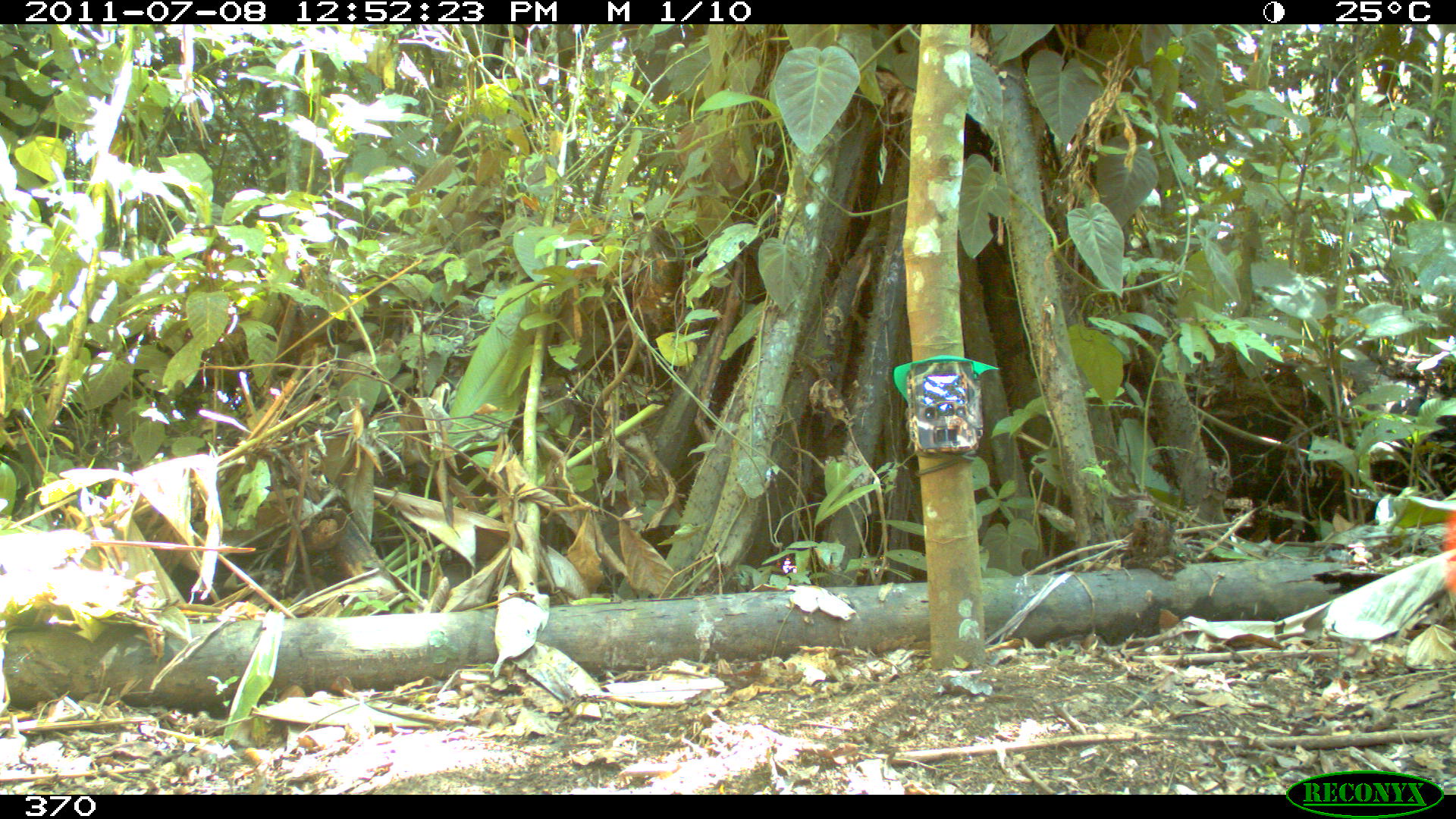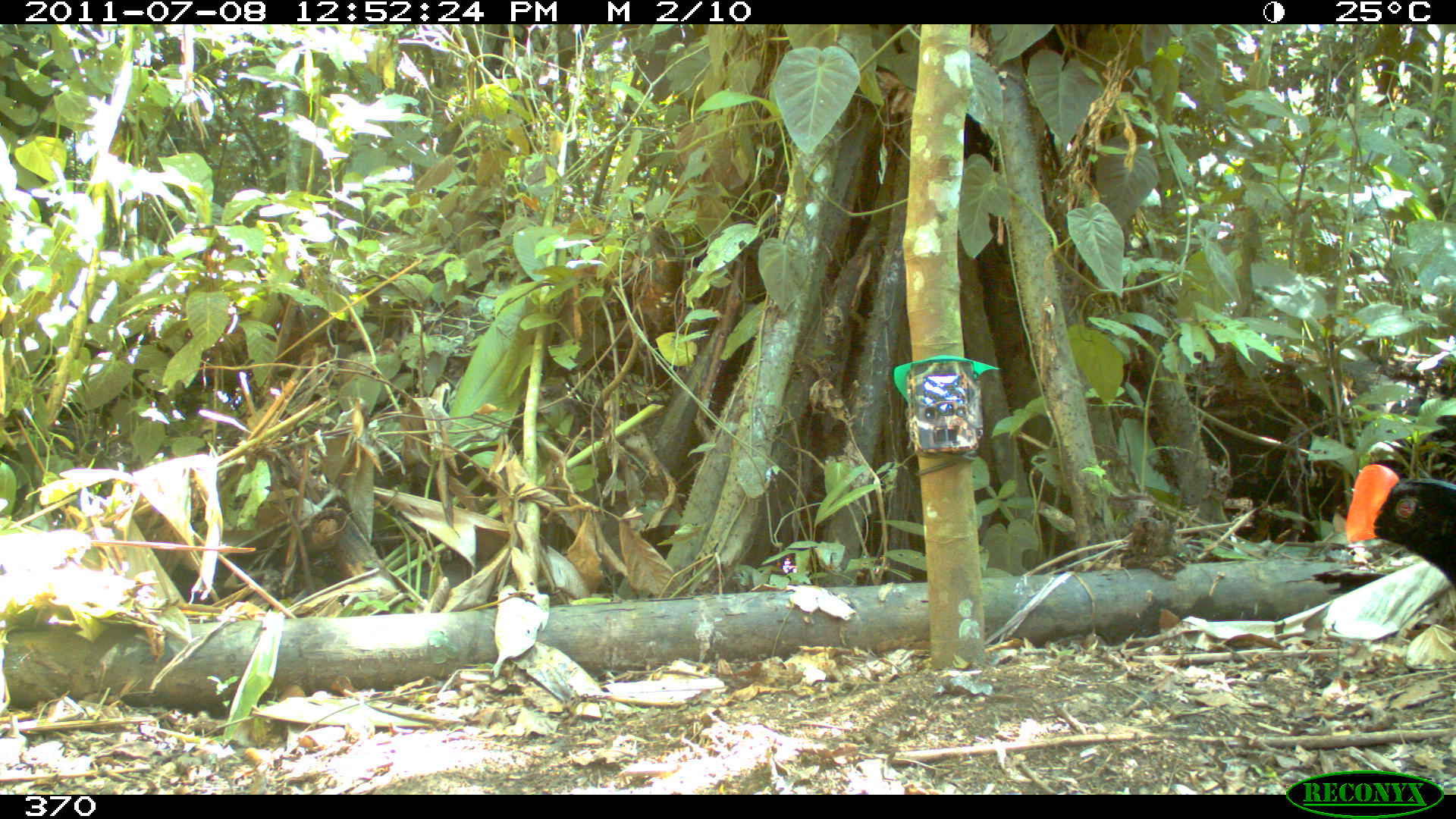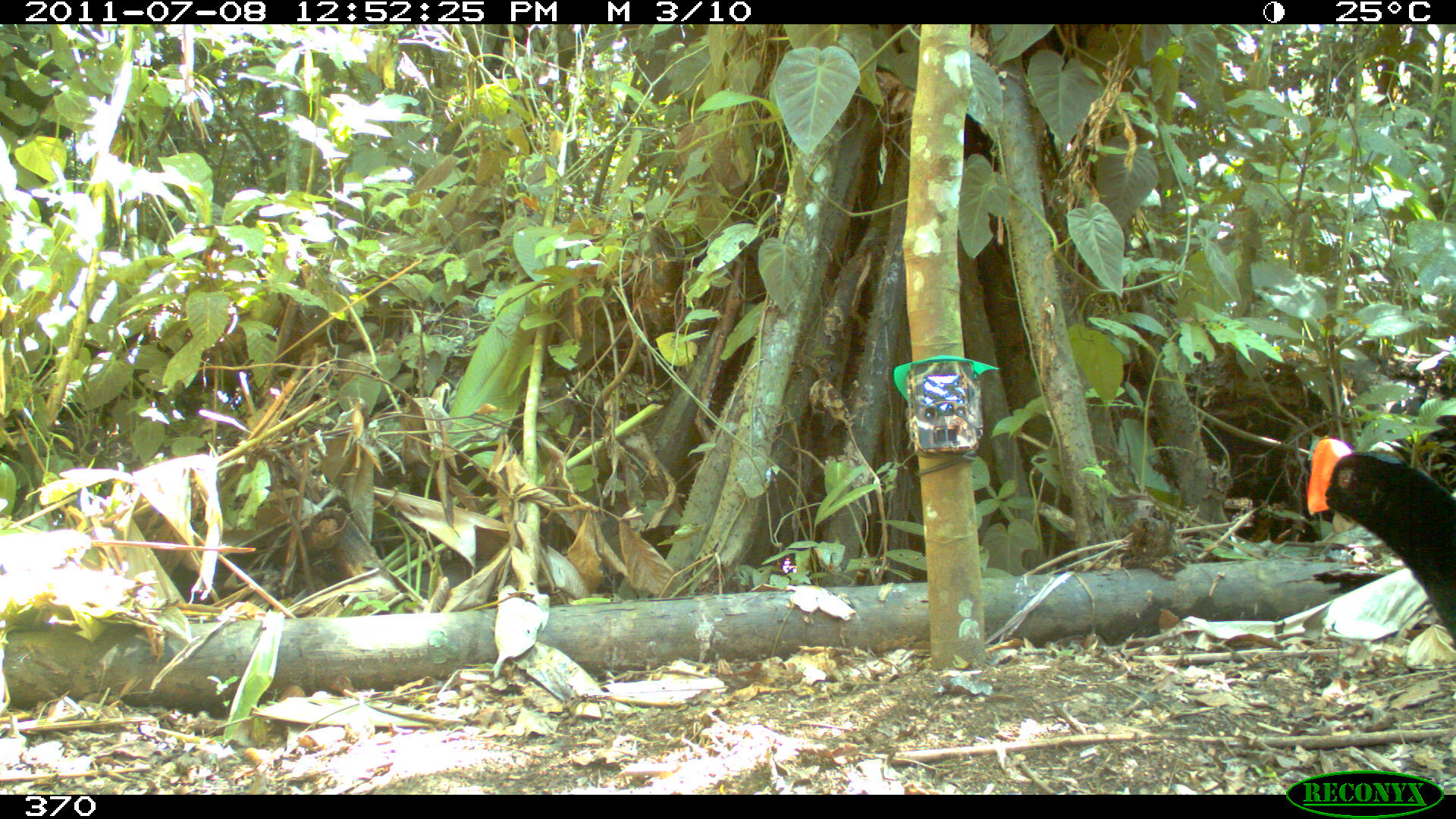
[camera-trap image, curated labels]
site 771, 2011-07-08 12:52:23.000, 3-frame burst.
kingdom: Animalia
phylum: Chordata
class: Aves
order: Galliformes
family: Cracidae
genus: Mitu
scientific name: Mitu tuberosum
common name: razor-billed curassow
Mitu tuberosum (razor-billed curassow).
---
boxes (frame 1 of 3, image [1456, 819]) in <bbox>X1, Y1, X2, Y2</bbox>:
mitu tuberosum: <bbox>1442, 496, 1456, 625</bbox>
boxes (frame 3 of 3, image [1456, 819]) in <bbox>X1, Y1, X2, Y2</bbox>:
mitu tuberosum: <bbox>1305, 436, 1456, 652</bbox>